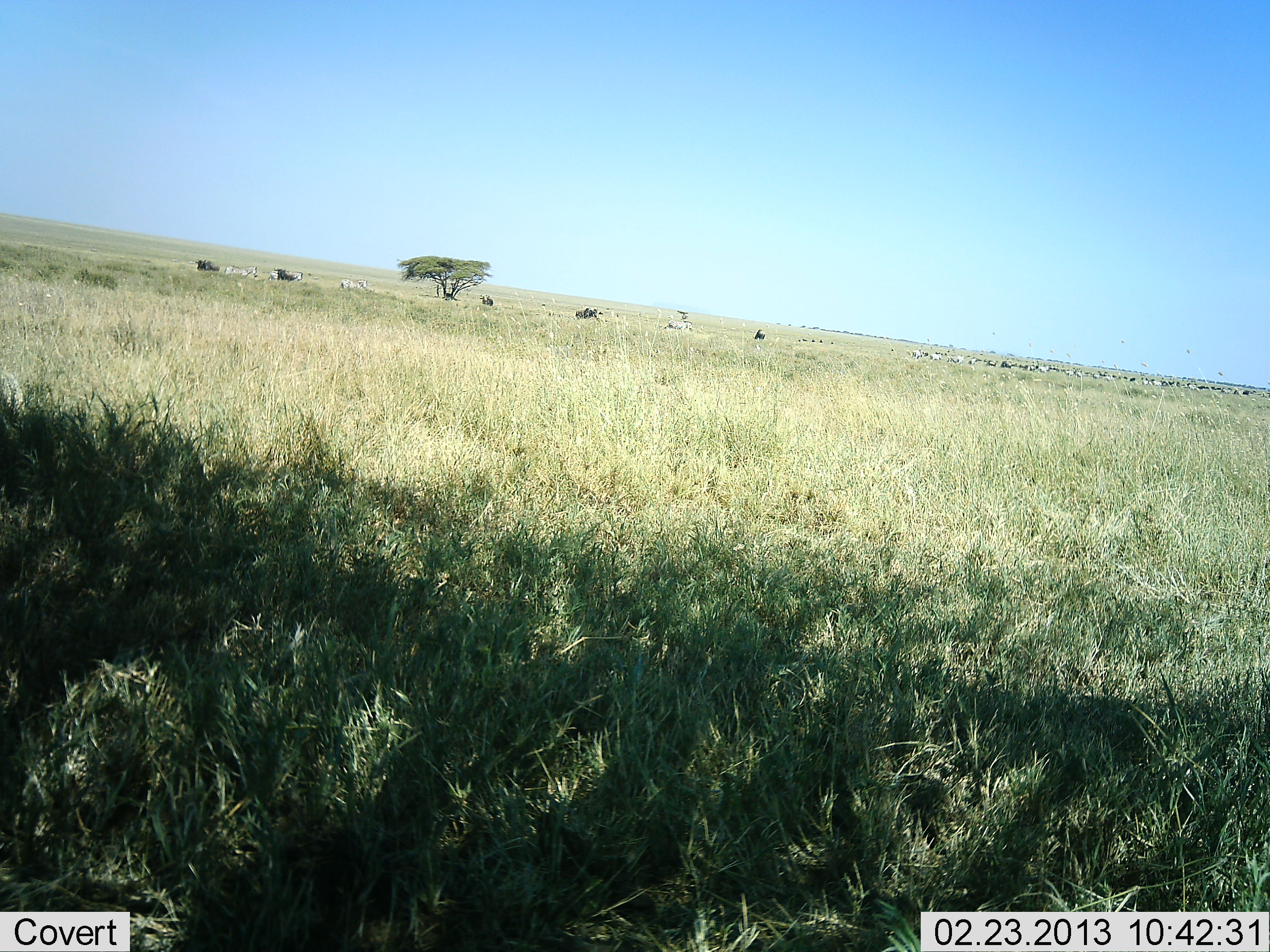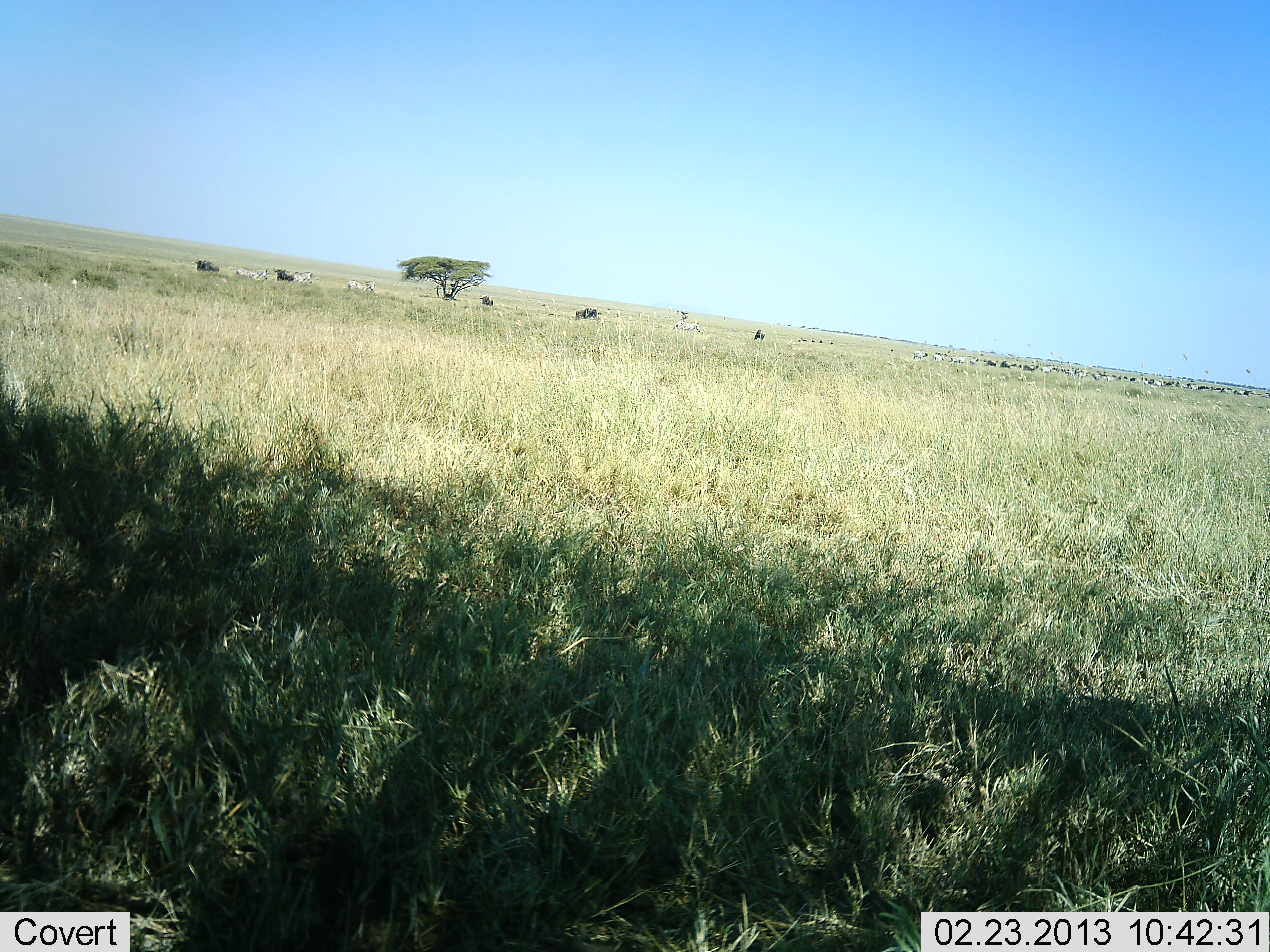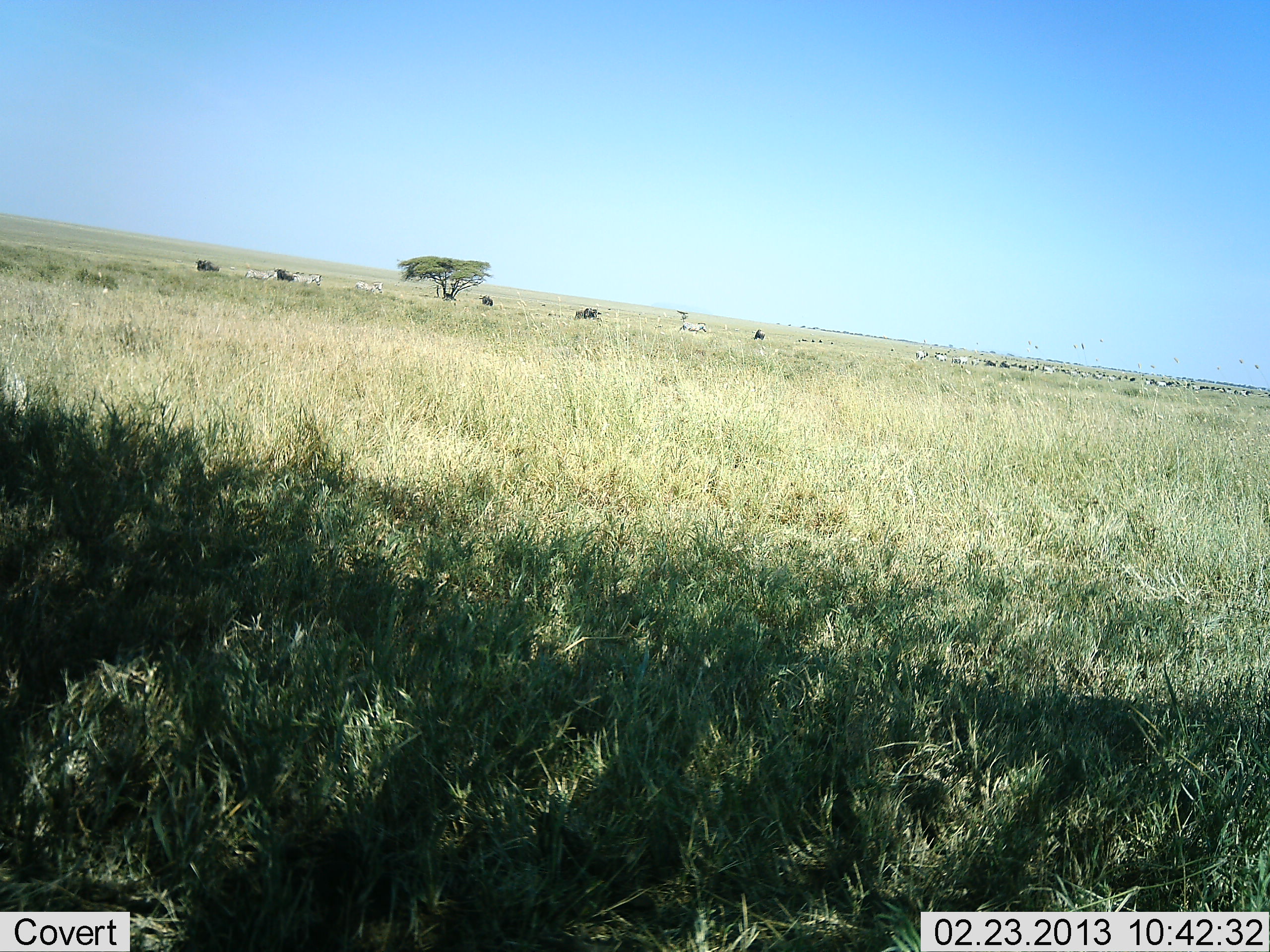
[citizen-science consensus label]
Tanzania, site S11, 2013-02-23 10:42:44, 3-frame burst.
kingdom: Animalia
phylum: Chordata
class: Mammalia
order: Artiodactyla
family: Bovidae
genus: Connochaetes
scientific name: Connochaetes taurinus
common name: blue wildebeest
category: wildebeest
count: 11-50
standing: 60%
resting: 0%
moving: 70%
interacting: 0%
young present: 0%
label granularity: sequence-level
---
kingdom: Animalia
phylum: Chordata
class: Mammalia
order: Perissodactyla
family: Equidae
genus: Equus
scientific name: Equus quagga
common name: plains zebra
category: zebra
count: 11-50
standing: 22%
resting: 0%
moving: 100%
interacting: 0%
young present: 0%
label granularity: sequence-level